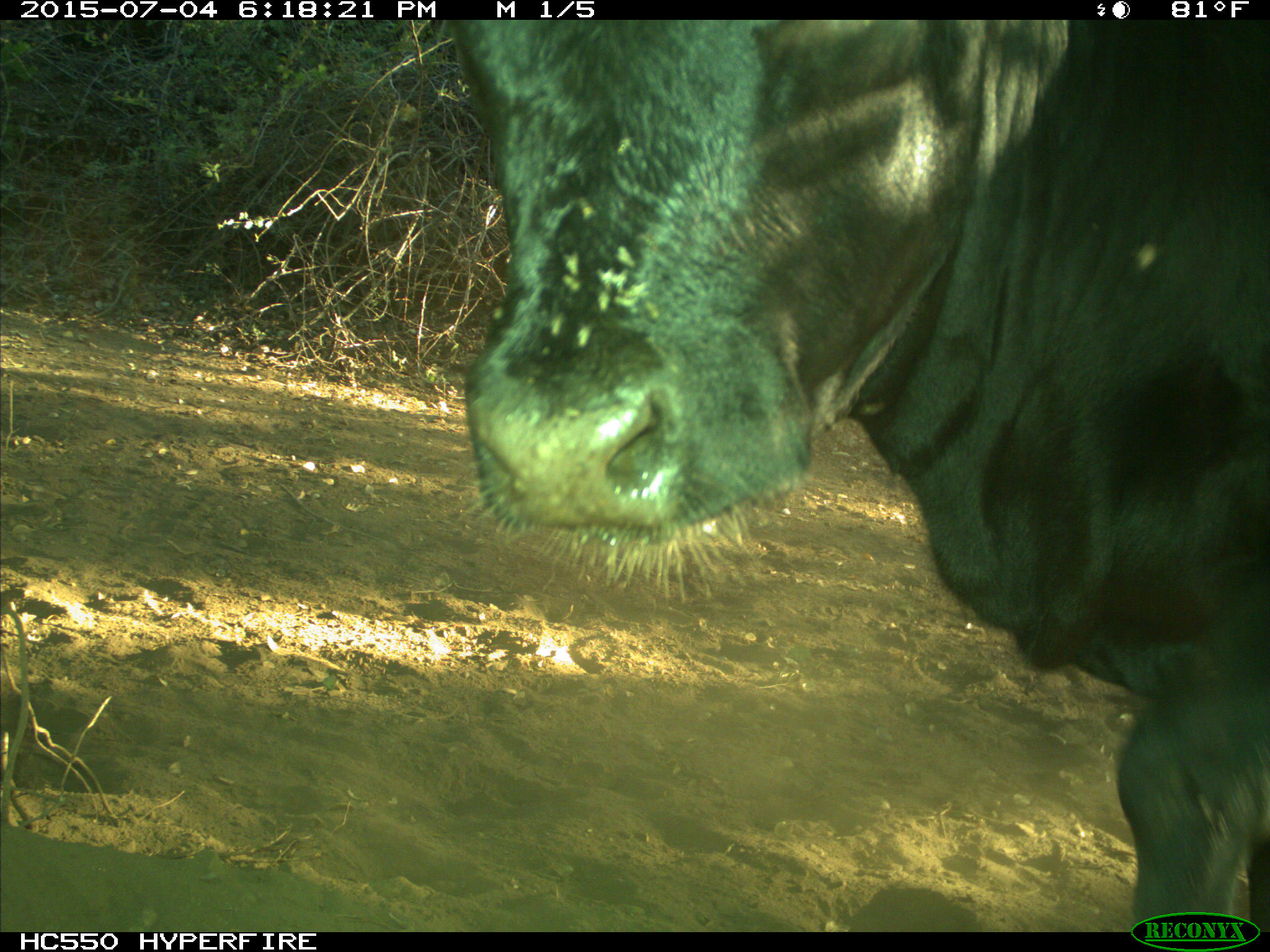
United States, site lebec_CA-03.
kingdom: Animalia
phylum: Chordata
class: Mammalia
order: Artiodactyla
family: Bovidae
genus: Bos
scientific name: Bos taurus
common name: domestic cow